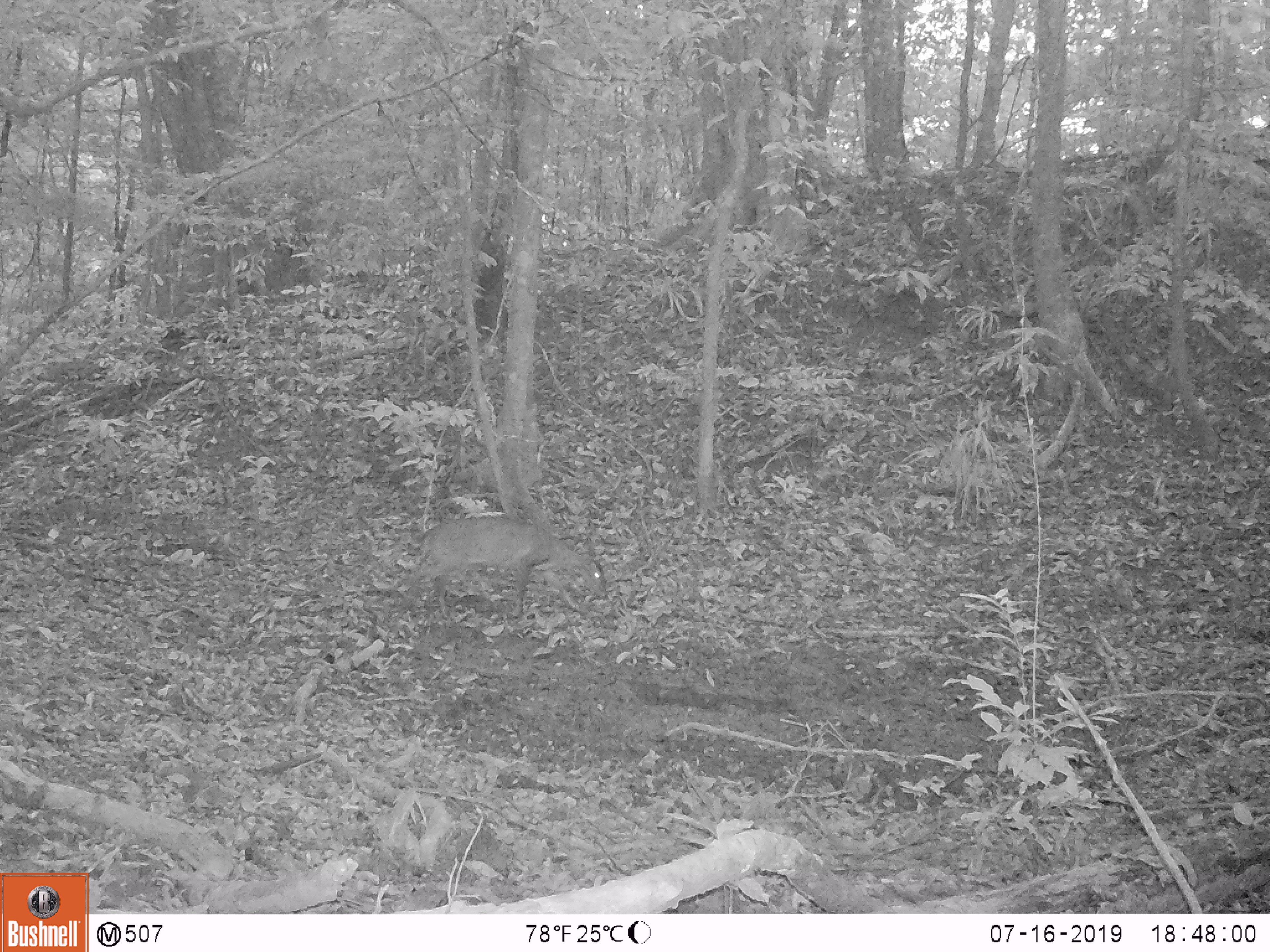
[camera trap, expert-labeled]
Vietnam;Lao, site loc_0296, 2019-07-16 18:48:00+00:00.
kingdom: Animalia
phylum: Chordata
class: Mammalia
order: Artiodactyla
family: Cervidae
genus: Muntiacus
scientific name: Muntiacus vuquangensis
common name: large-antlered muntjac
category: large antlered muntjac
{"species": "large antlered muntjac (large-antlered muntjac) (Muntiacus vuquangensis)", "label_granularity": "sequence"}